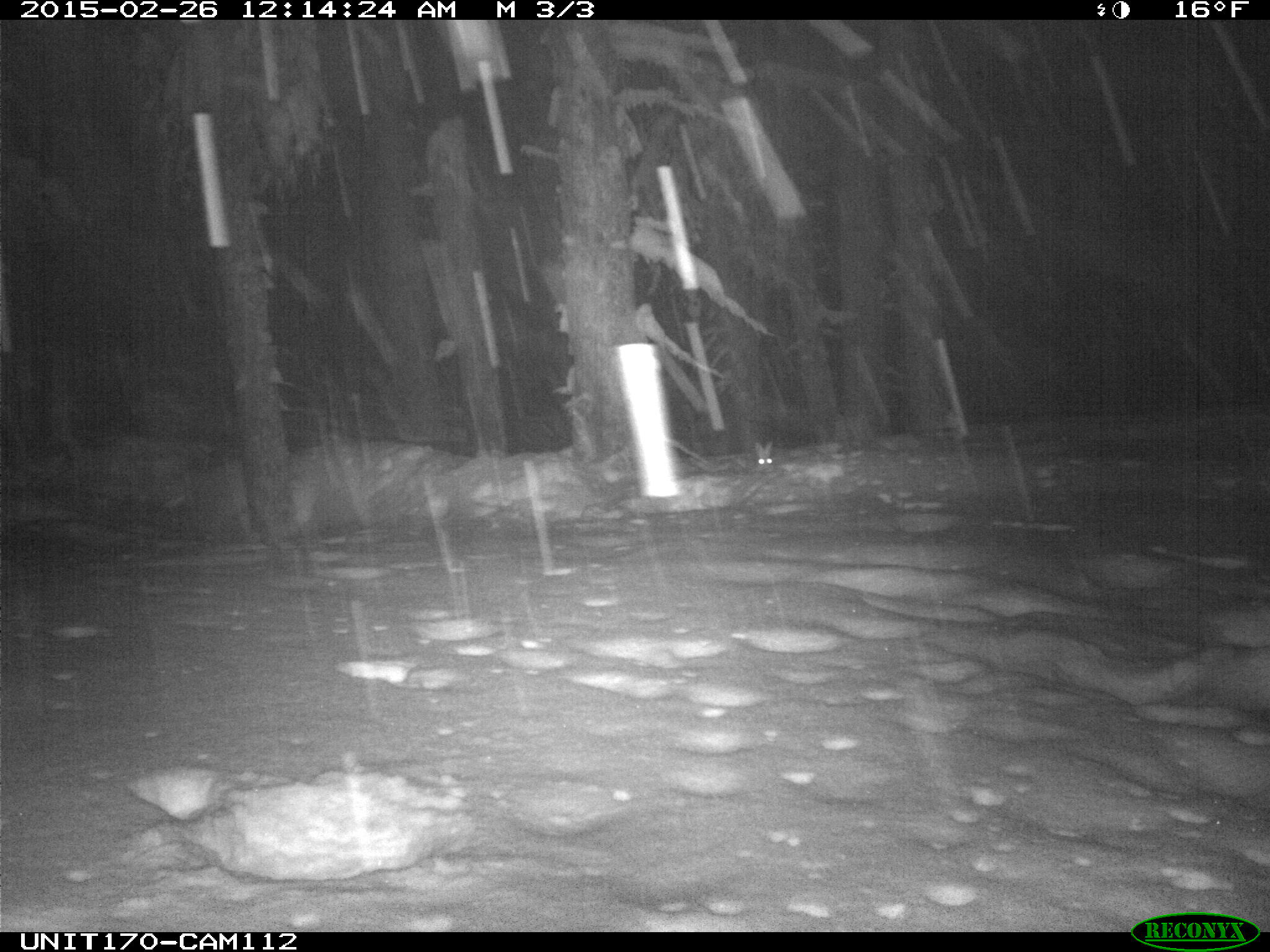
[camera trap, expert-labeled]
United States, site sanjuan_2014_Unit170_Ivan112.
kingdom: Animalia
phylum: Chordata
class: Mammalia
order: Lagomorpha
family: Leporidae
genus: Lepus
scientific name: Lepus americanus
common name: snowshoe hare